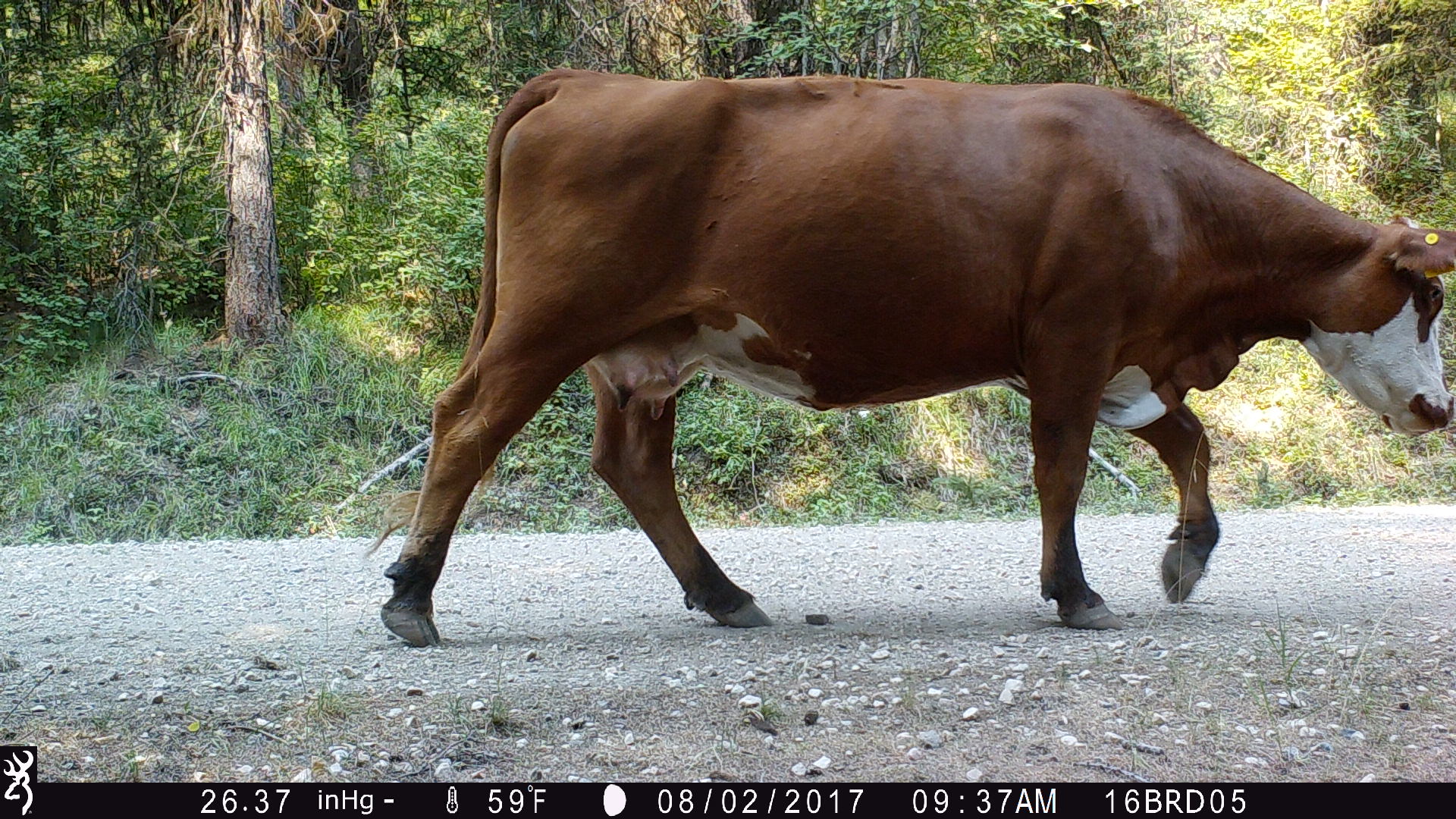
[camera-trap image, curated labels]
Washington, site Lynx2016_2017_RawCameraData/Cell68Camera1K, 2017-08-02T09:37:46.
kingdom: Animalia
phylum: Chordata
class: Mammalia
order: Artiodactyla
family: Bovidae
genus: Bos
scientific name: Bos taurus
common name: domestic cattle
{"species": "domestic cattle (Bos taurus)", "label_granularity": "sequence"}